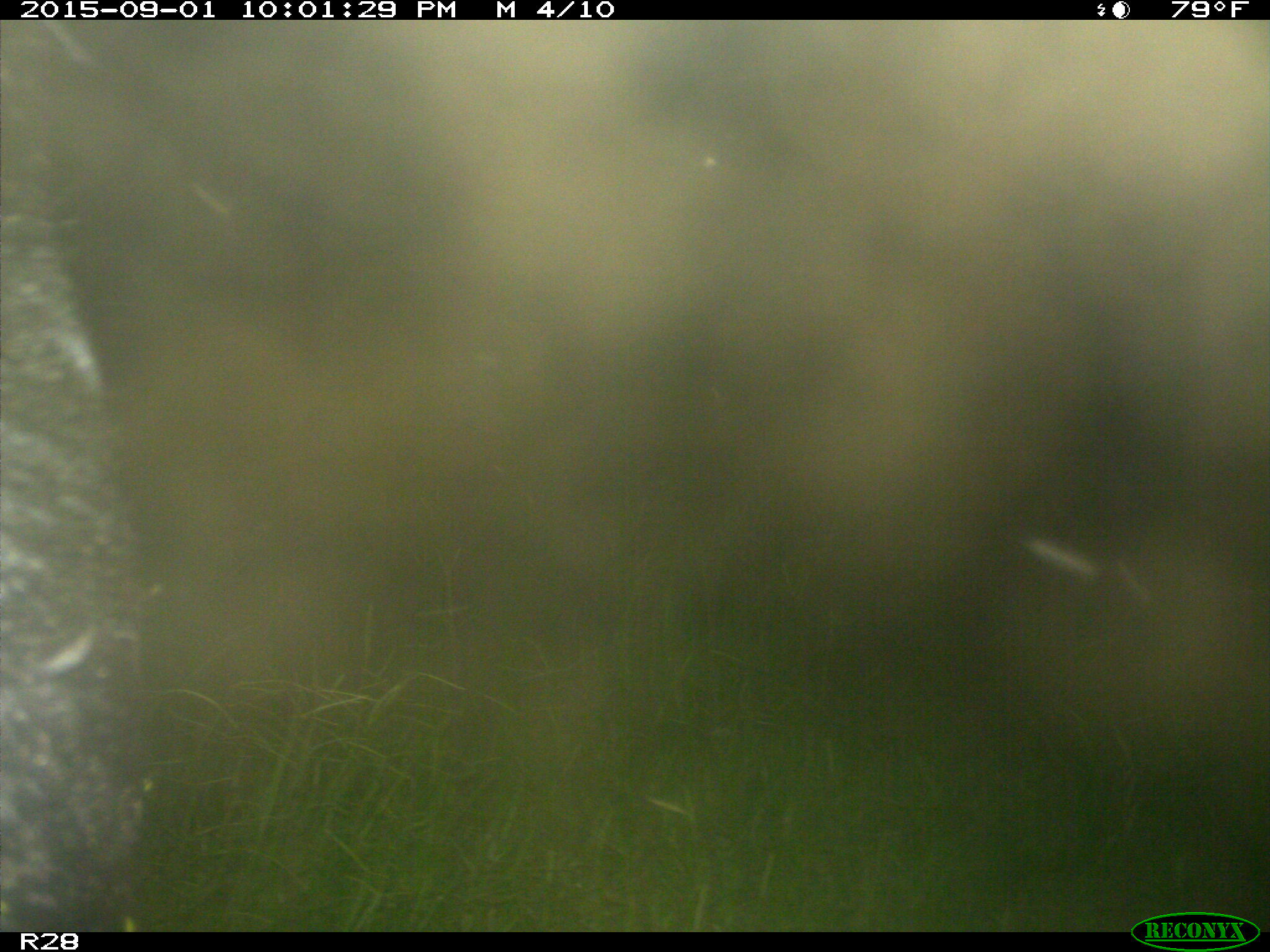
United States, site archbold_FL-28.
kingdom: Animalia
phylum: Chordata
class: Mammalia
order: Artiodactyla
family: Bovidae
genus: Bos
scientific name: Bos taurus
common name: domestic cow